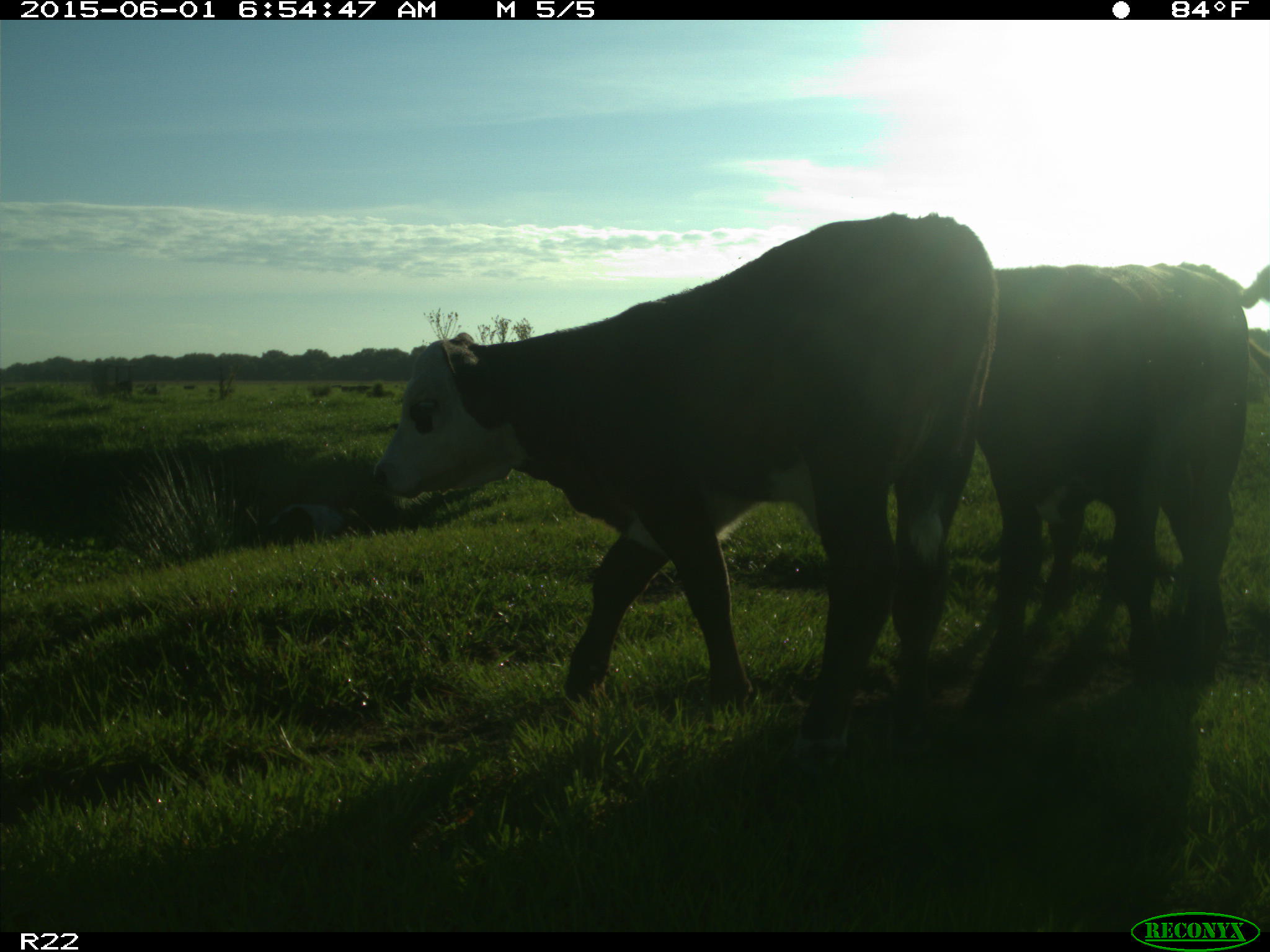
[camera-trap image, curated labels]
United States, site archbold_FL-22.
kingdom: Animalia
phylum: Chordata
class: Mammalia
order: Artiodactyla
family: Bovidae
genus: Bos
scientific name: Bos taurus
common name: domestic cow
Bos taurus (domestic cow).